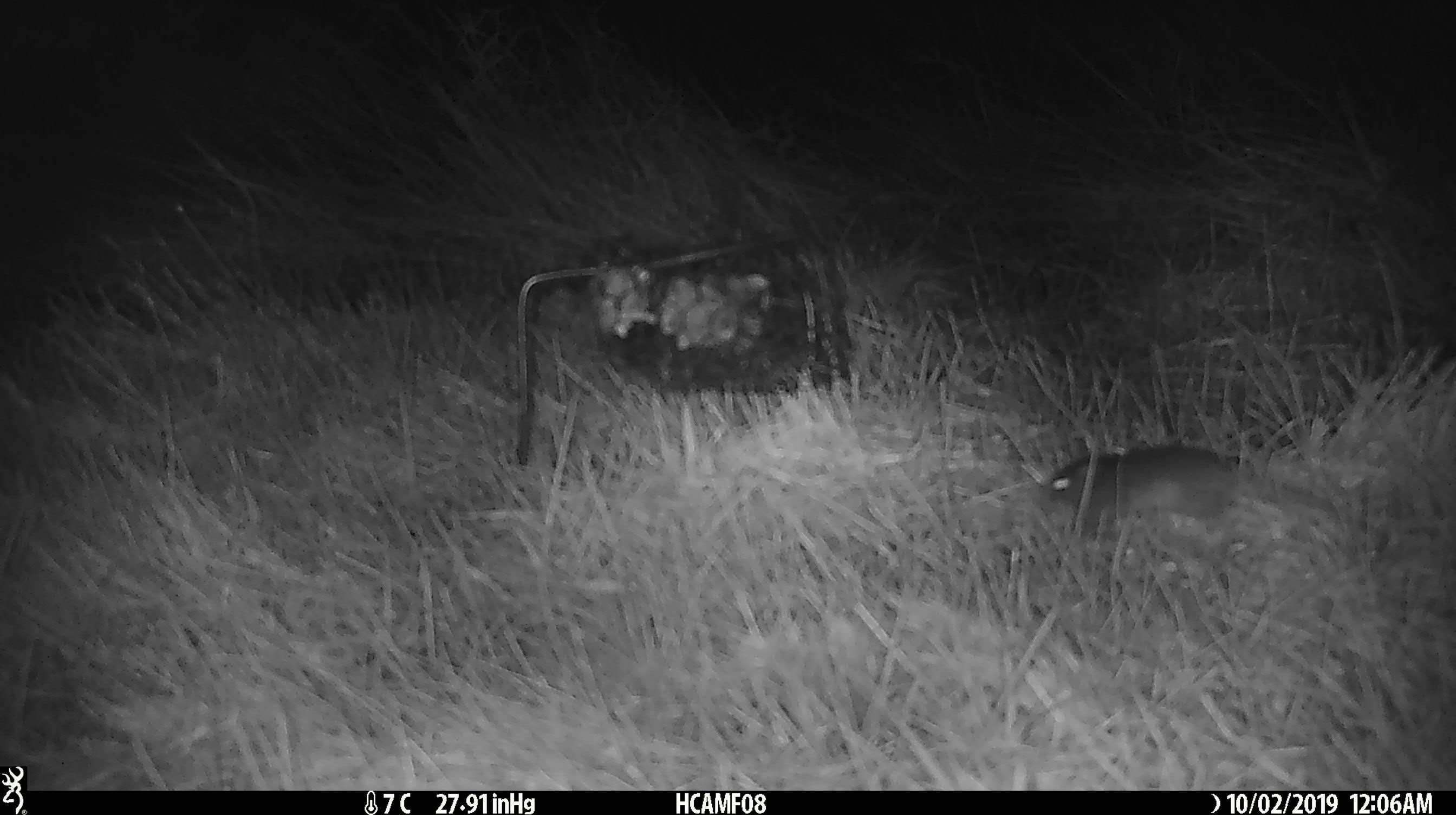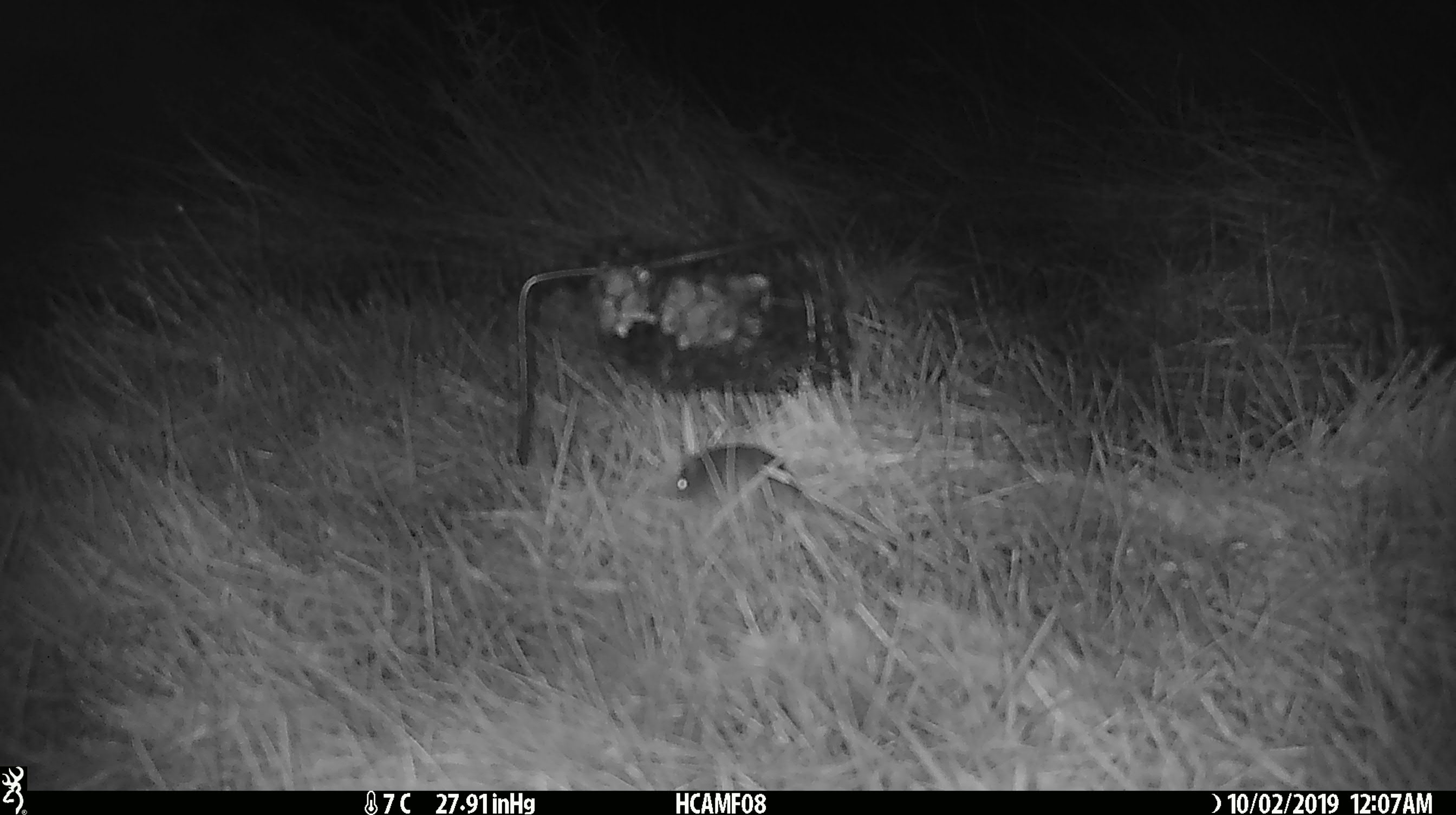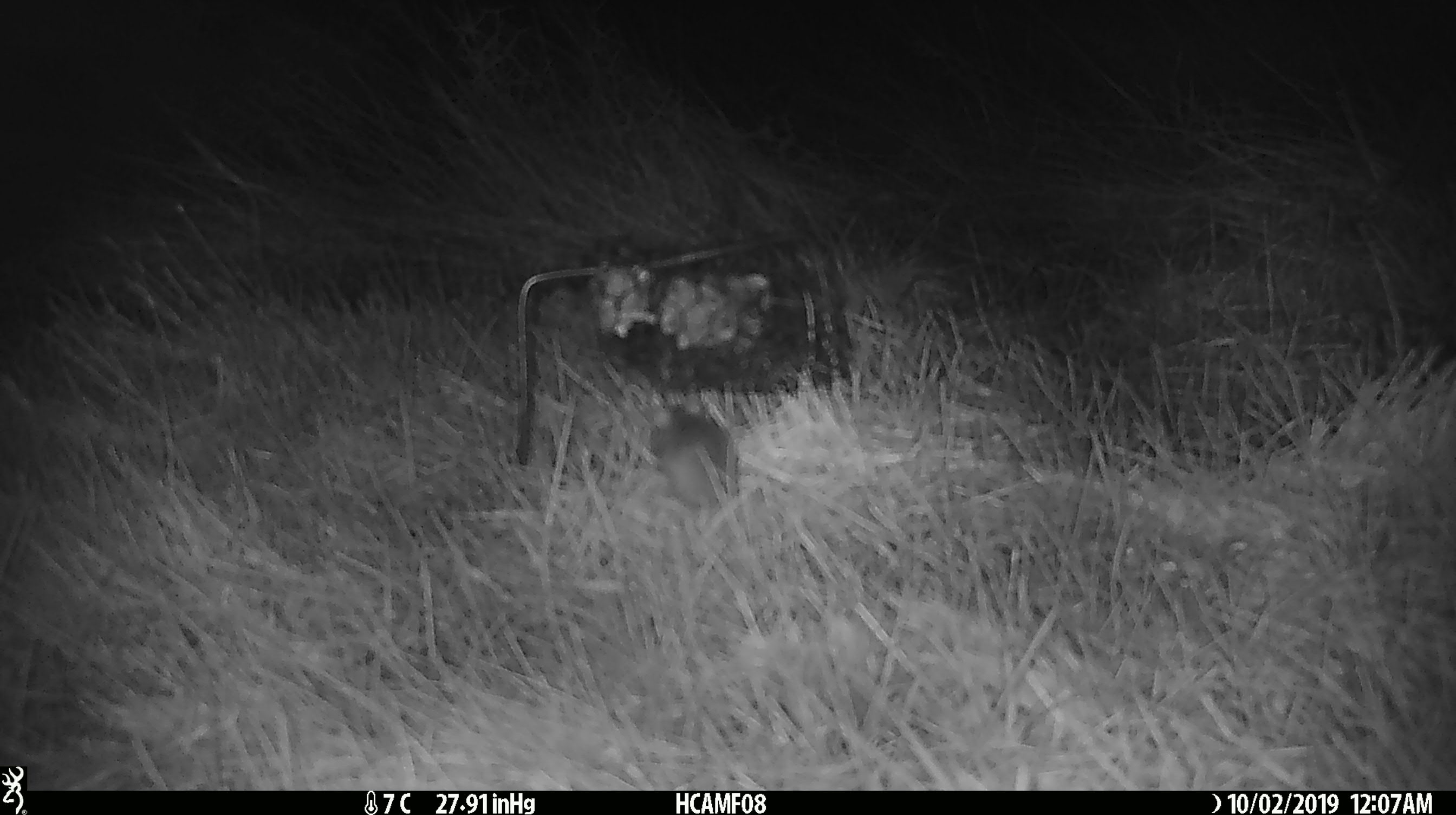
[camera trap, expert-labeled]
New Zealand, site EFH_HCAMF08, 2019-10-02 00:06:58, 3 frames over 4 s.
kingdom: Animalia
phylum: Chordata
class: Mammalia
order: Rodentia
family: Muridae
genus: Mus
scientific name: Mus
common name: mouse